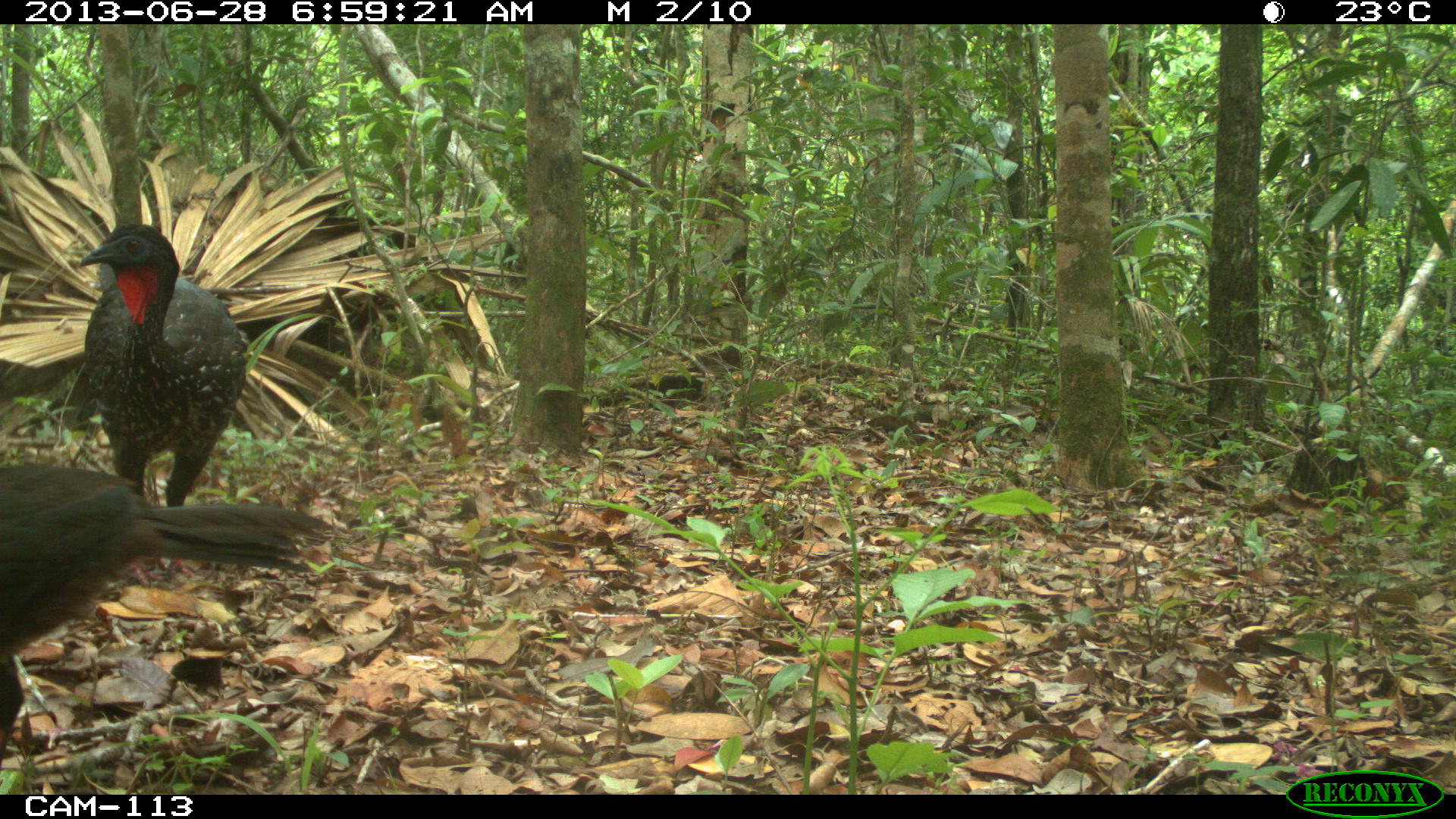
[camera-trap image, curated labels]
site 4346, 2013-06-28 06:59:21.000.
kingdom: Animalia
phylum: Chordata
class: Aves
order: Galliformes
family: Cracidae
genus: Penelope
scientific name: Penelope purpurascens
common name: crested guan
Penelope purpurascens (crested guan), count 2.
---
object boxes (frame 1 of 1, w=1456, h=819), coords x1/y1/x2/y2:
penelope purpurascens: 0/460/343/759; 76/220/248/510